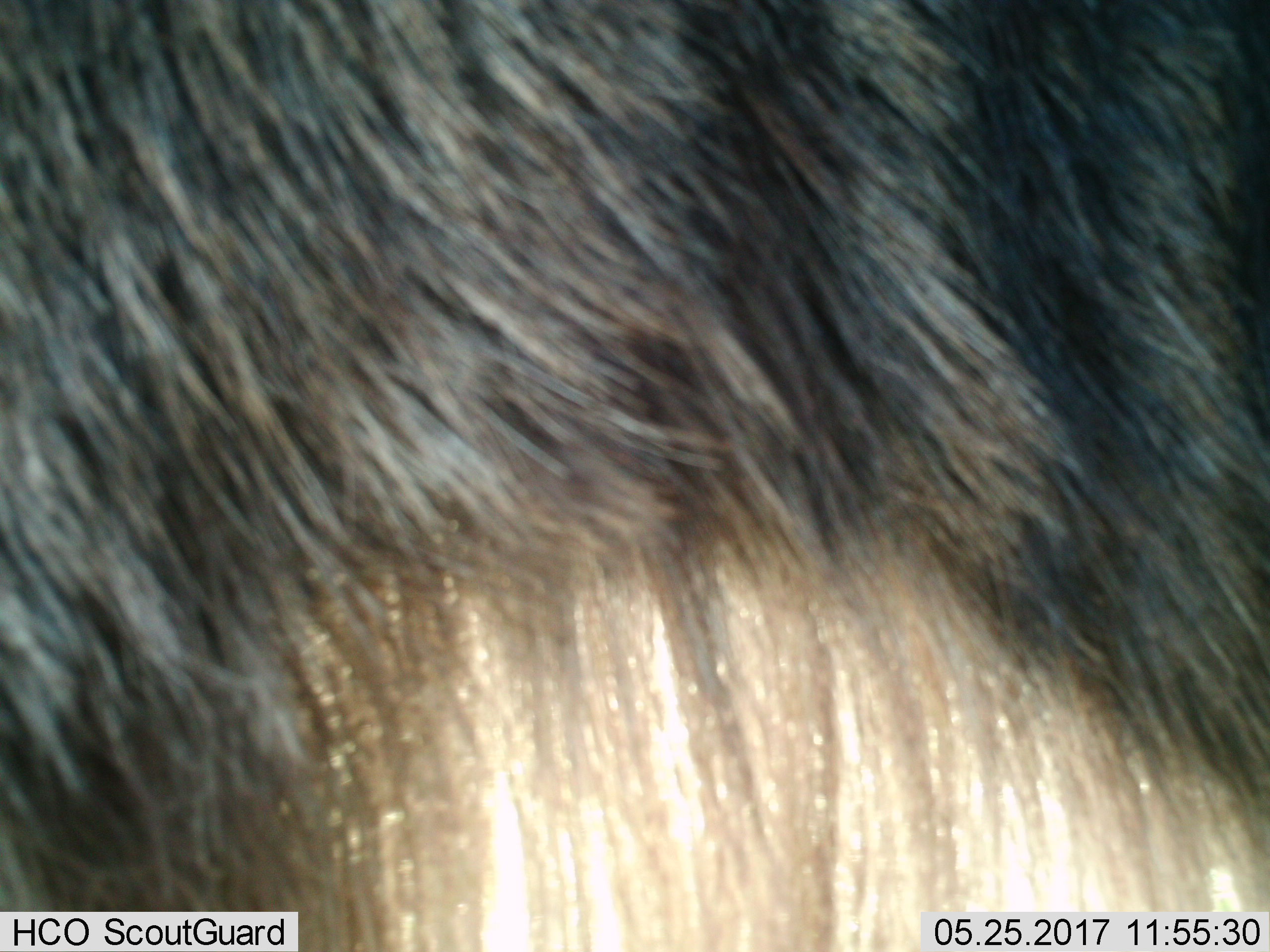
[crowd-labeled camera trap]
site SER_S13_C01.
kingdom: Animalia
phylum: Chordata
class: Mammalia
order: Artiodactyla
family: Bovidae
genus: Connochaetes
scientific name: Connochaetes taurinus taurinus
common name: blue wildebeest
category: wildebeestblue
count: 1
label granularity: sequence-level